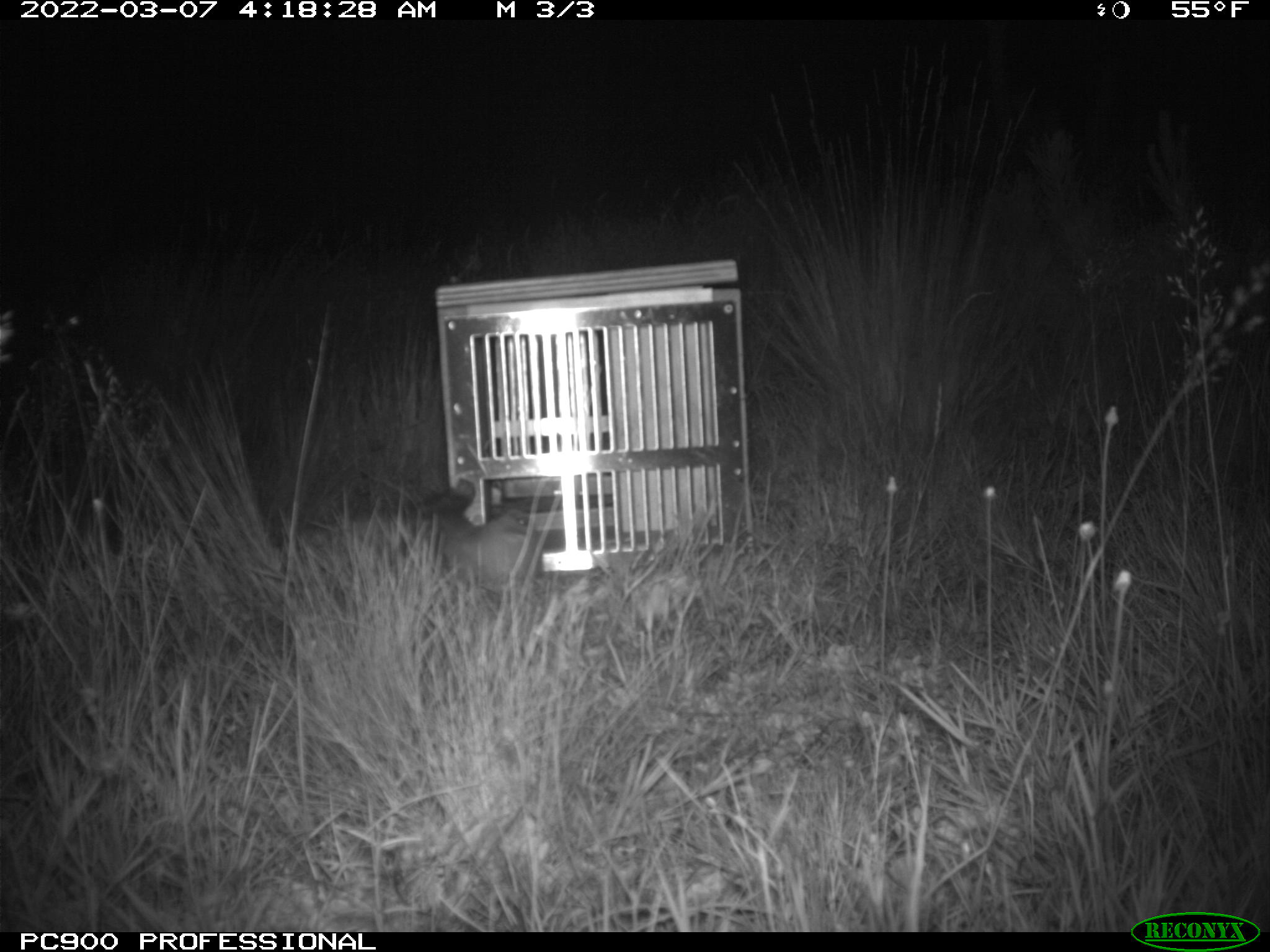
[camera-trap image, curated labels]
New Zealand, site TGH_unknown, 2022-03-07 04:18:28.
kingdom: Animalia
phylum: Chordata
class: Mammalia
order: Carnivora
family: Mustelidae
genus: Mustela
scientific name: Mustela furo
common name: ferret